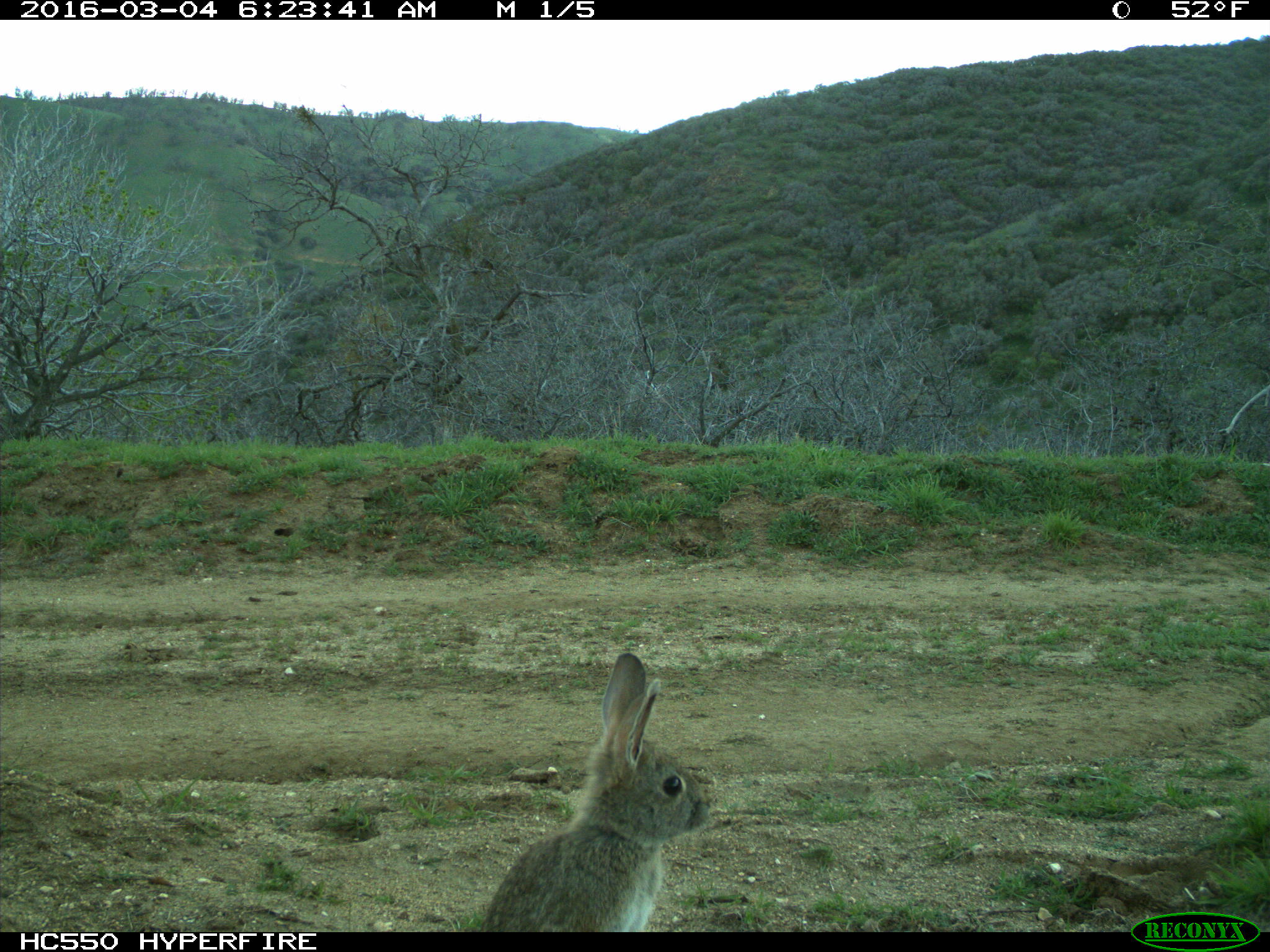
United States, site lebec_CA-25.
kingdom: Animalia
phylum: Chordata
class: Mammalia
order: Lagomorpha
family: Leporidae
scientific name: Leporidae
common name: rabbits and hares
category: unidentified rabbit